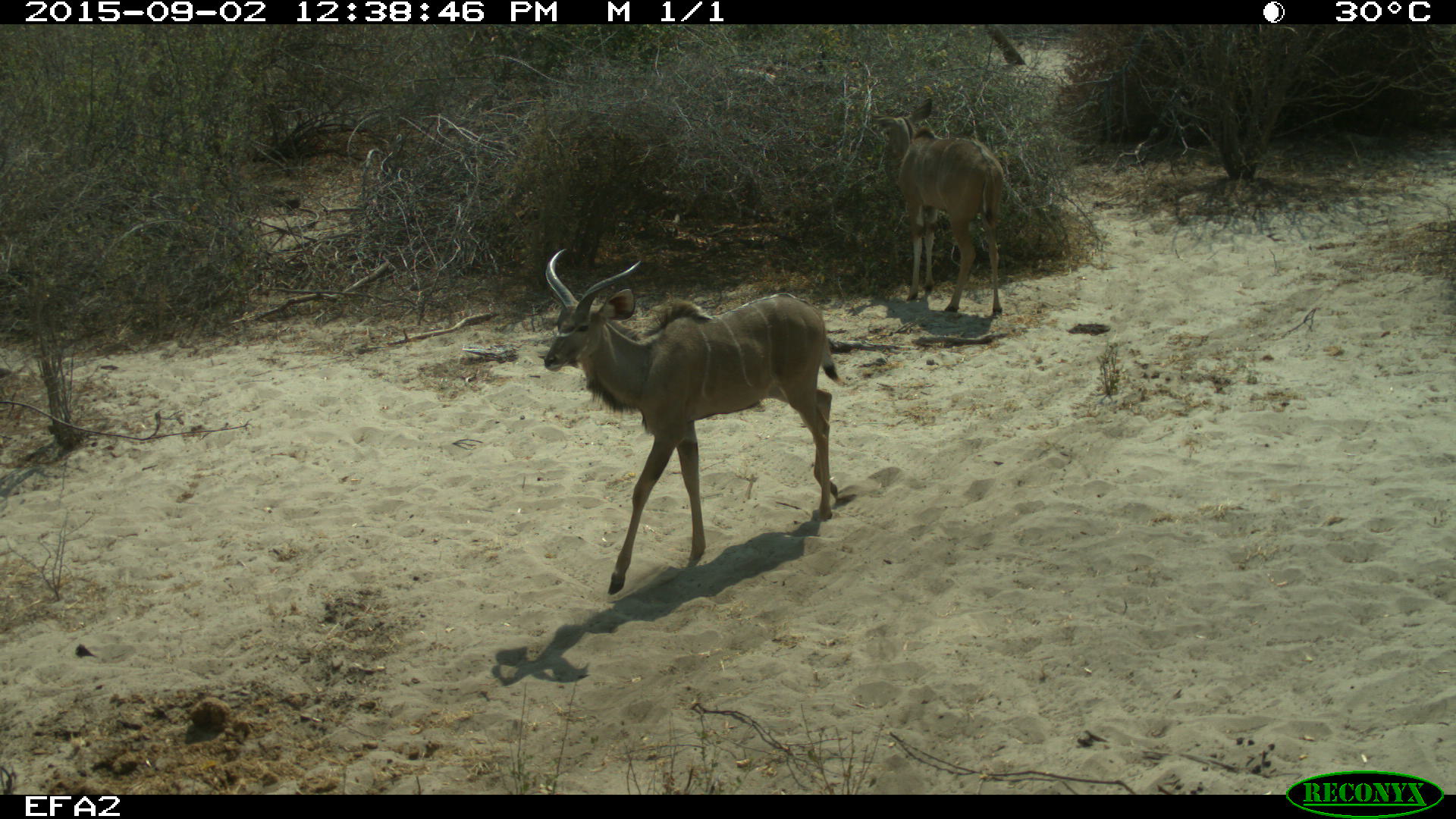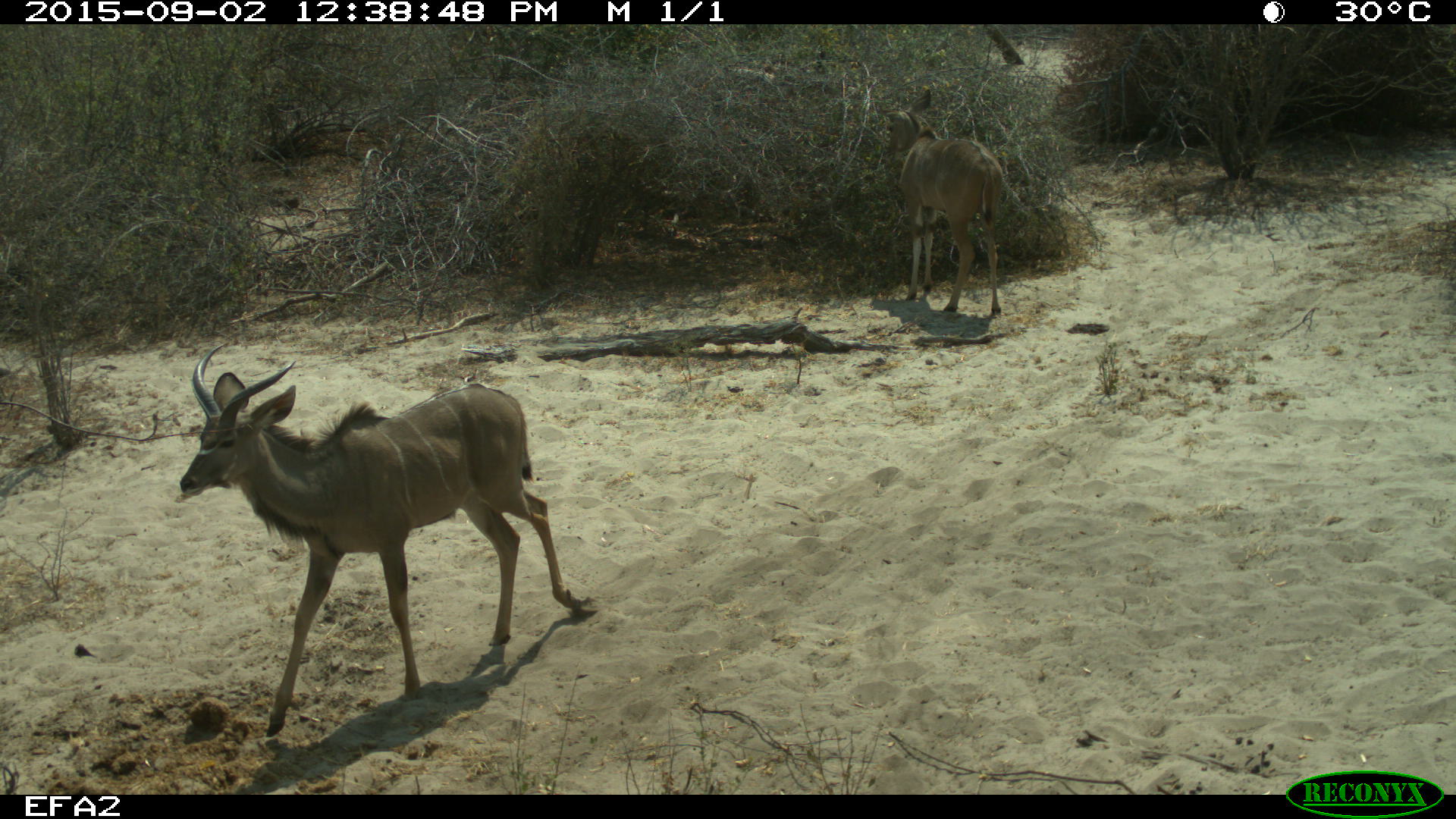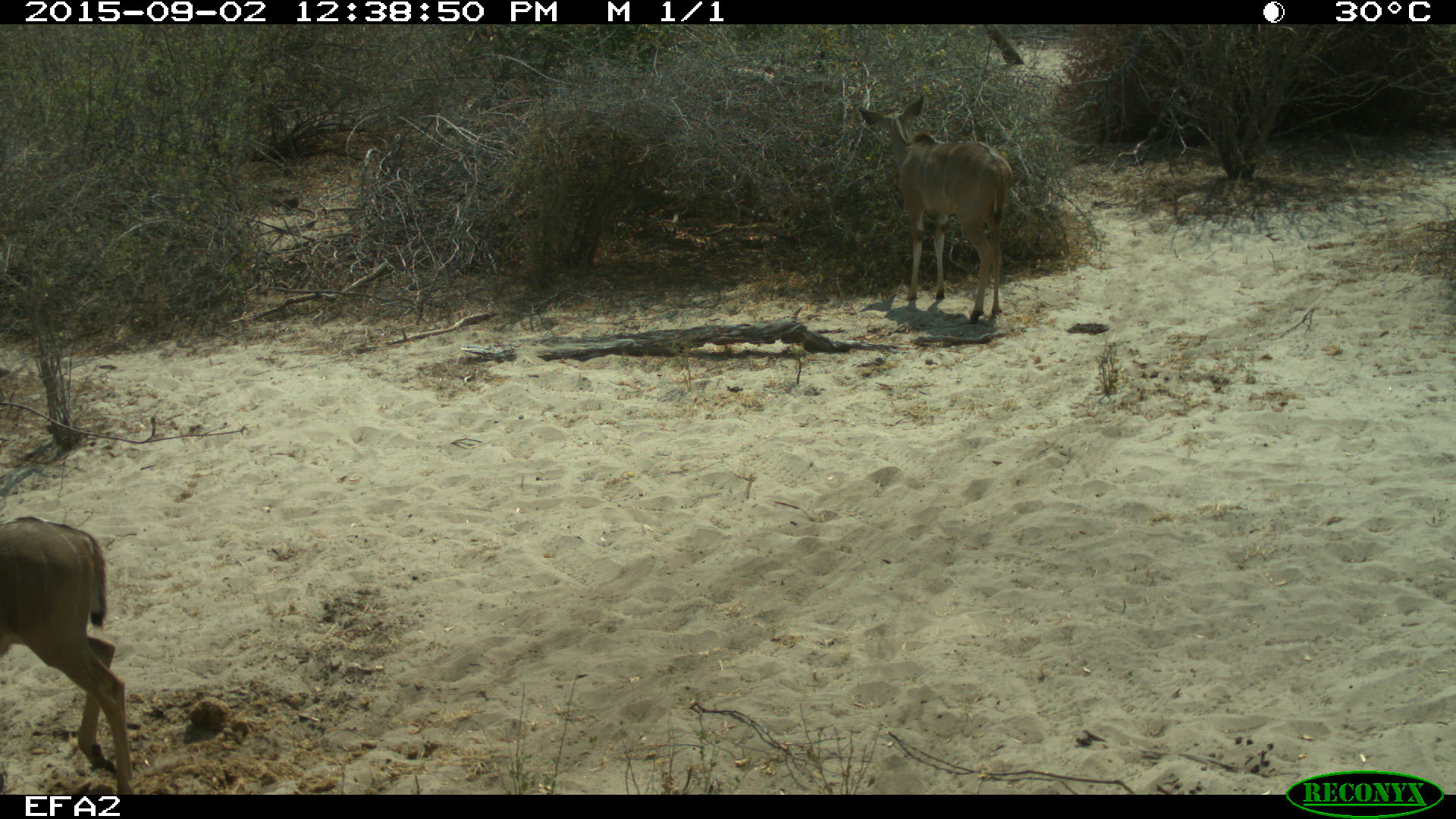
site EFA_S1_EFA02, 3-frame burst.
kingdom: Animalia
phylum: Chordata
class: Mammalia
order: Artiodactyla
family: Bovidae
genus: Tragelaphus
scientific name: Tragelaphus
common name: kudu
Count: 2.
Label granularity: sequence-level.